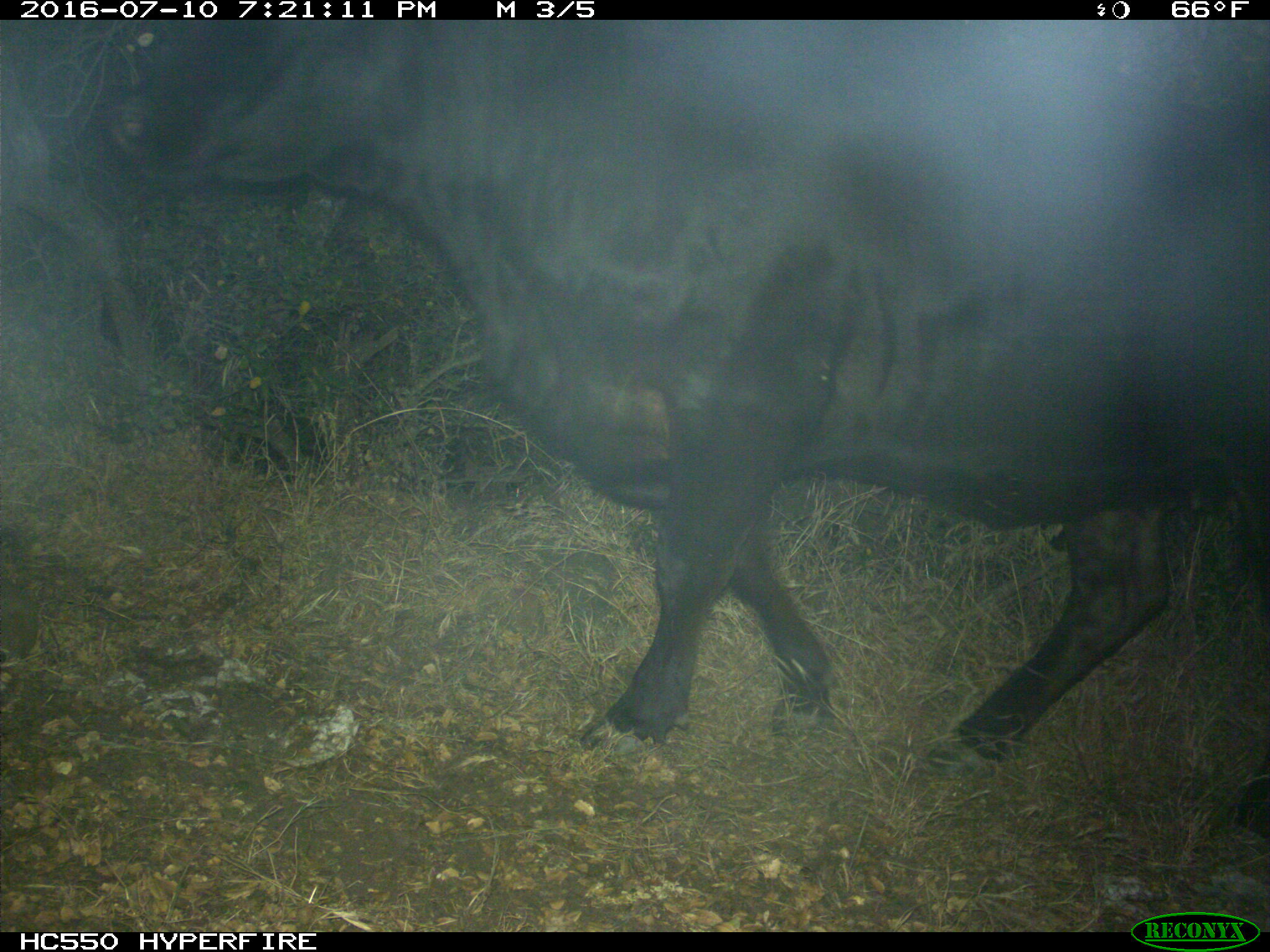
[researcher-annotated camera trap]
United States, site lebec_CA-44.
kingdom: Animalia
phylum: Chordata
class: Mammalia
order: Artiodactyla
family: Bovidae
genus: Bos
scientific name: Bos taurus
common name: domestic cow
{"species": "Bos taurus (domestic cow)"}